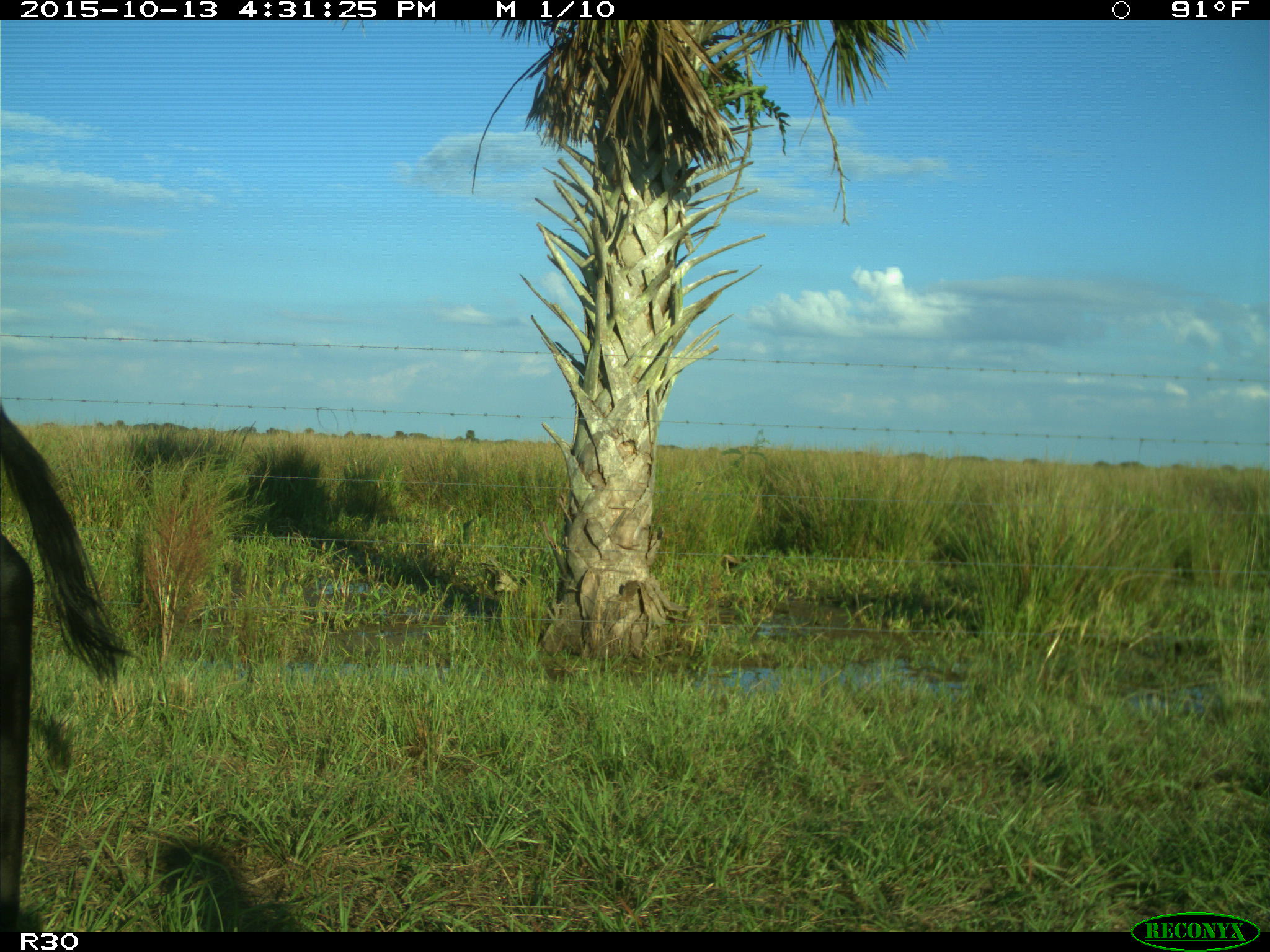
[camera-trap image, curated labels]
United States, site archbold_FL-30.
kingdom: Animalia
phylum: Chordata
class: Mammalia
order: Artiodactyla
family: Bovidae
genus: Bos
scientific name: Bos taurus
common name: domestic cow